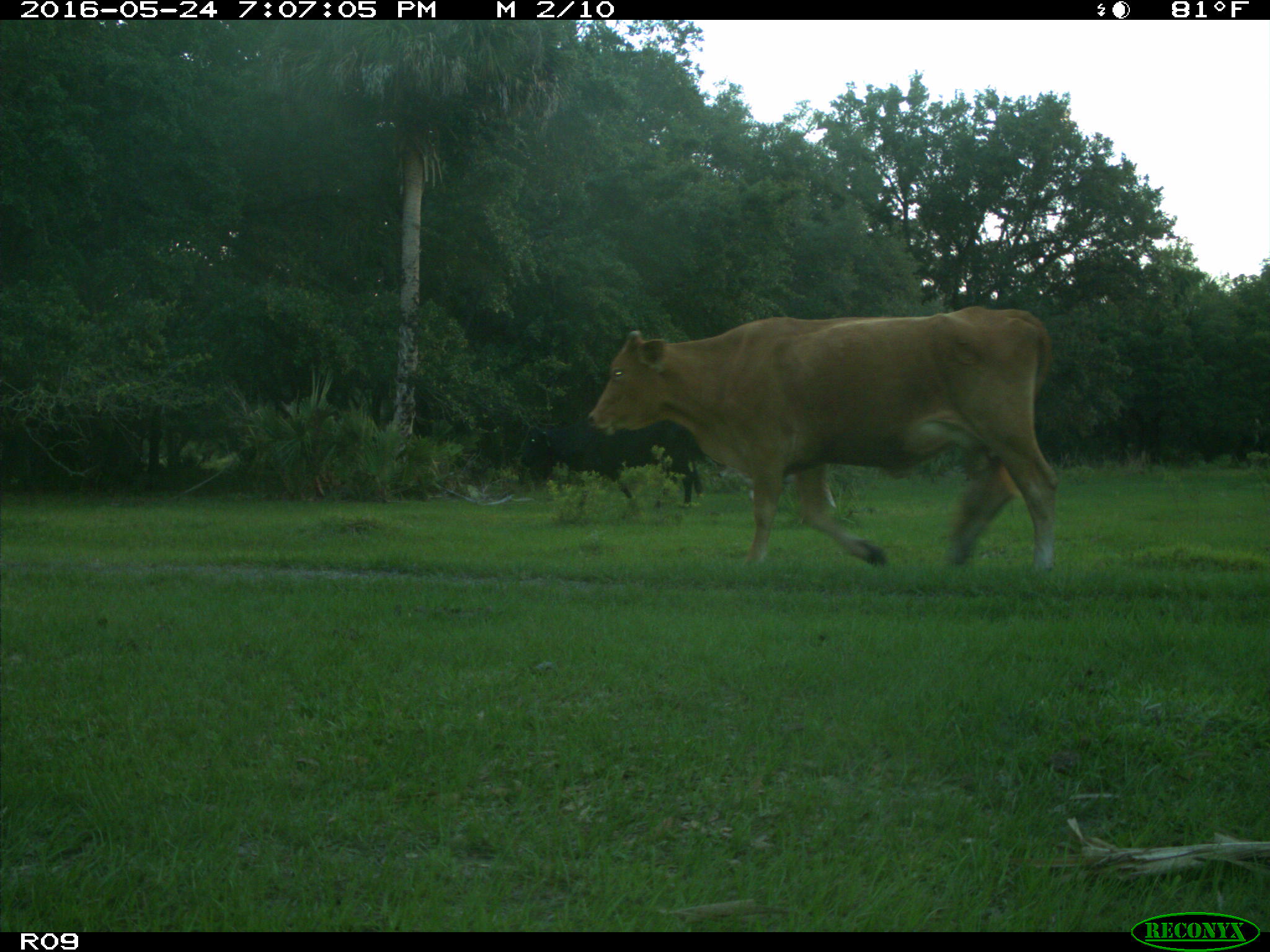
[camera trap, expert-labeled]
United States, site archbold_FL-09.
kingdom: Animalia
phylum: Chordata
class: Mammalia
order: Artiodactyla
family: Bovidae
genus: Bos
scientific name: Bos taurus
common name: domestic cow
Bos taurus (domestic cow).